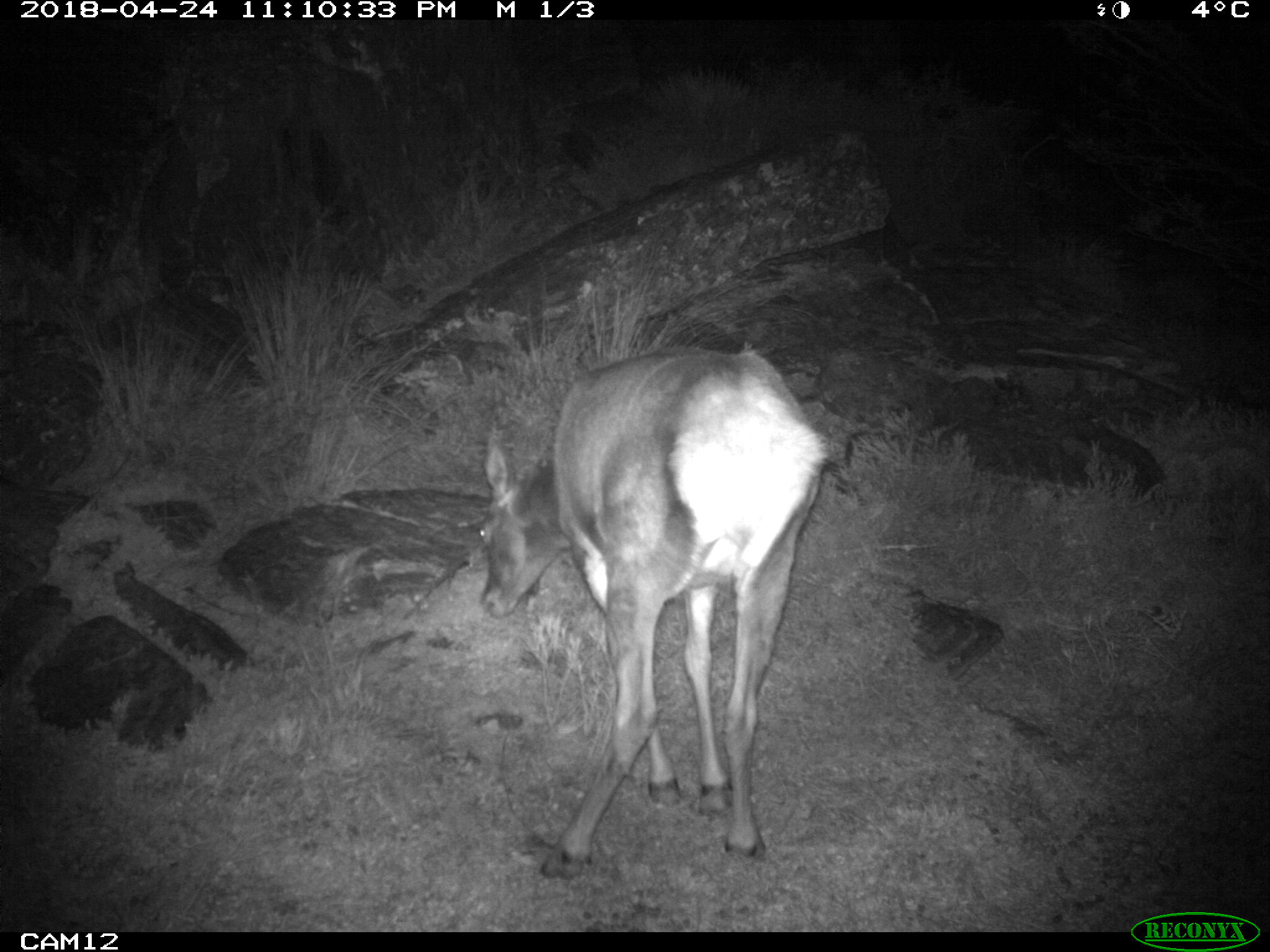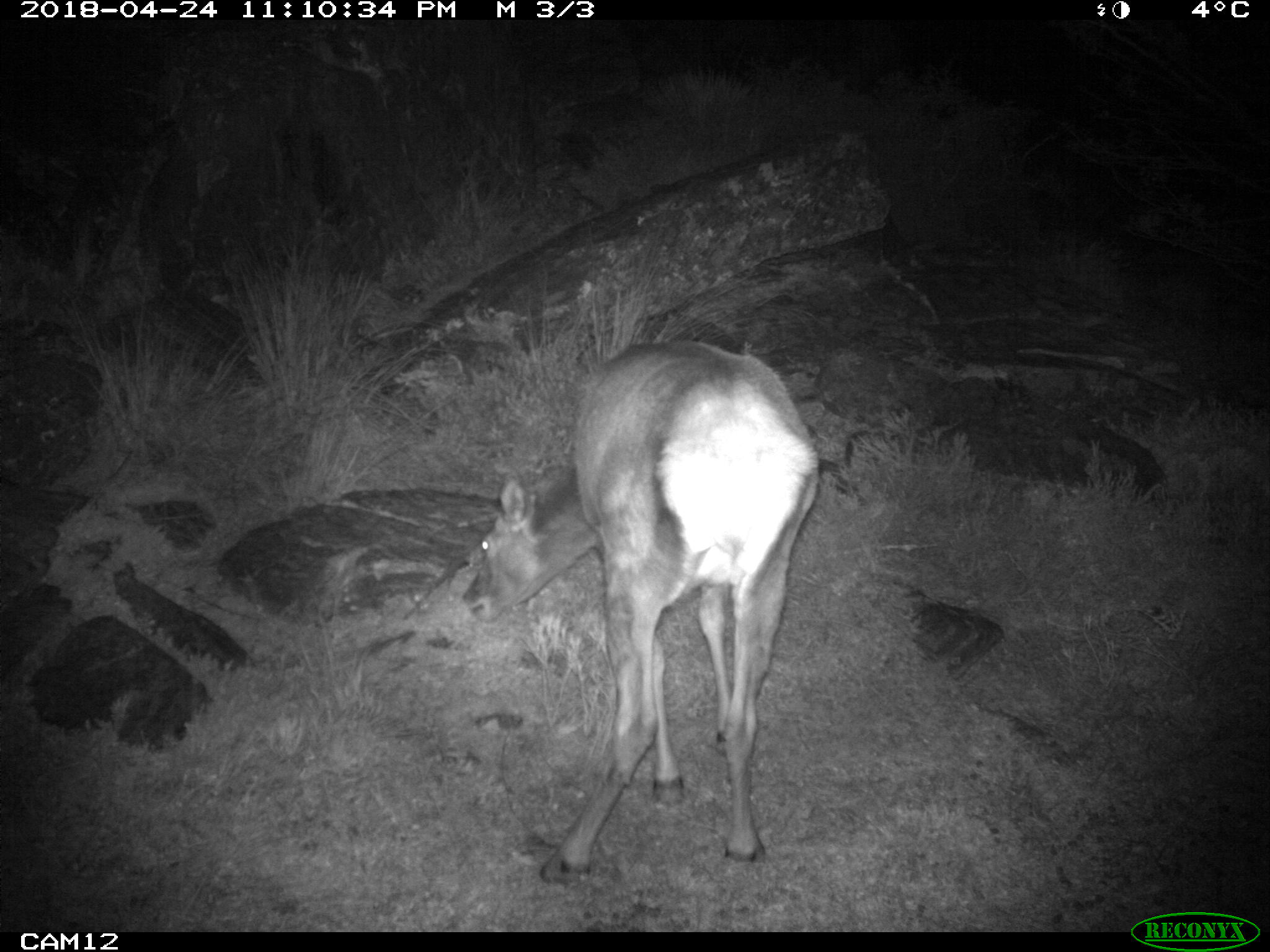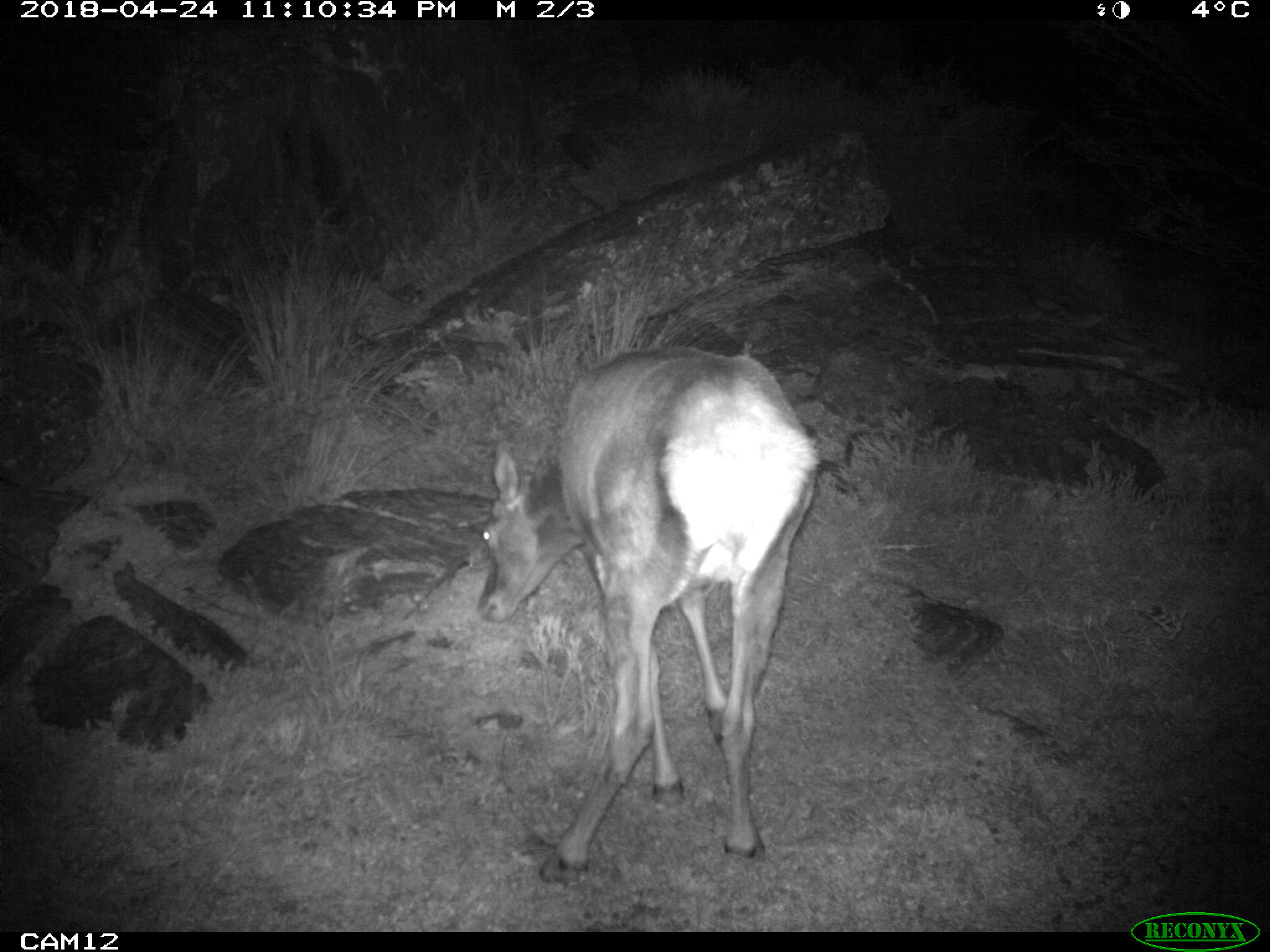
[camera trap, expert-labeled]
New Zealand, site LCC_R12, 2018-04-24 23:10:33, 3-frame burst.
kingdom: Animalia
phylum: Chordata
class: Mammalia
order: Artiodactyla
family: Cervidae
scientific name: Cervidae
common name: deer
Deer (Cervidae).